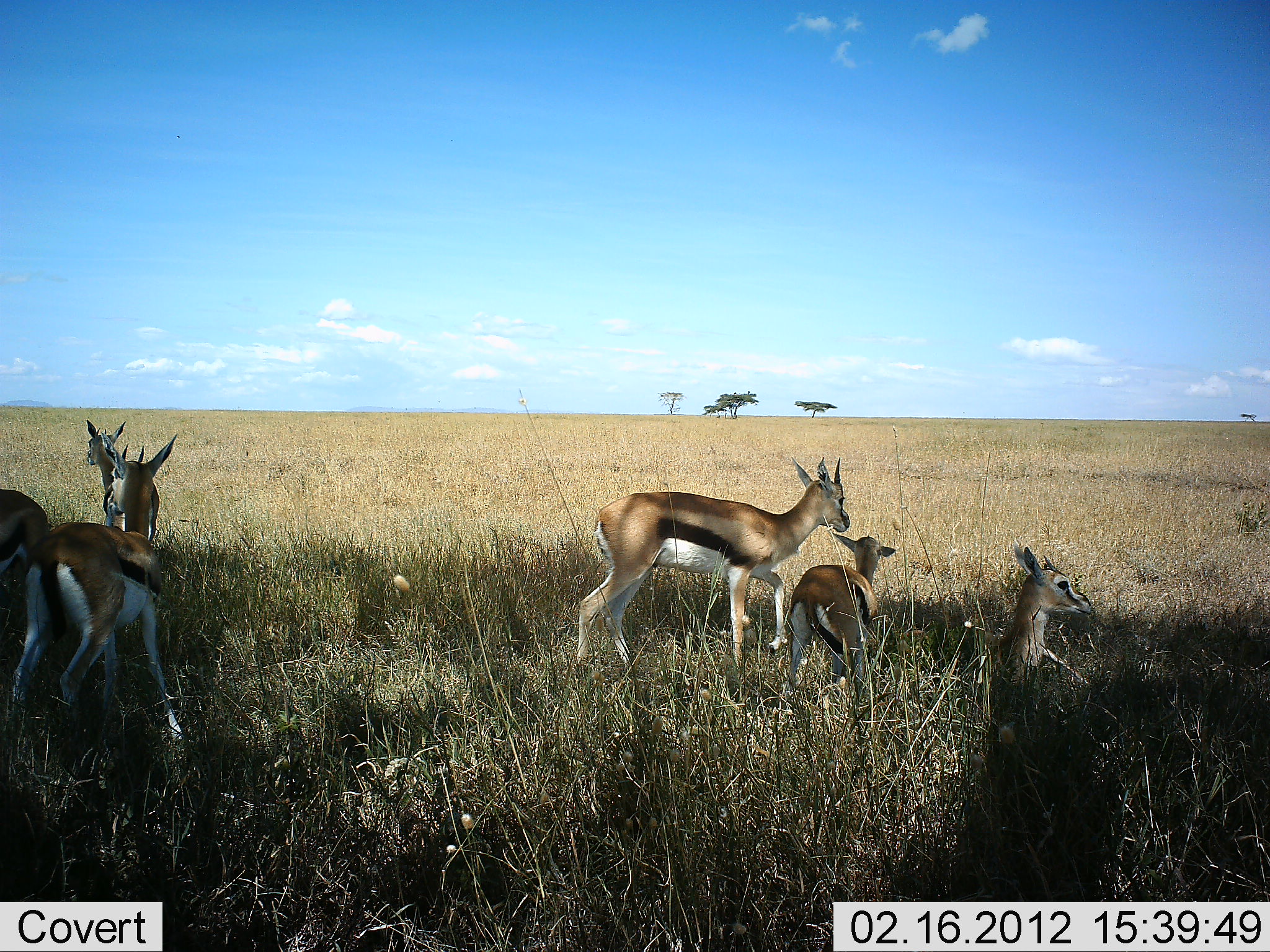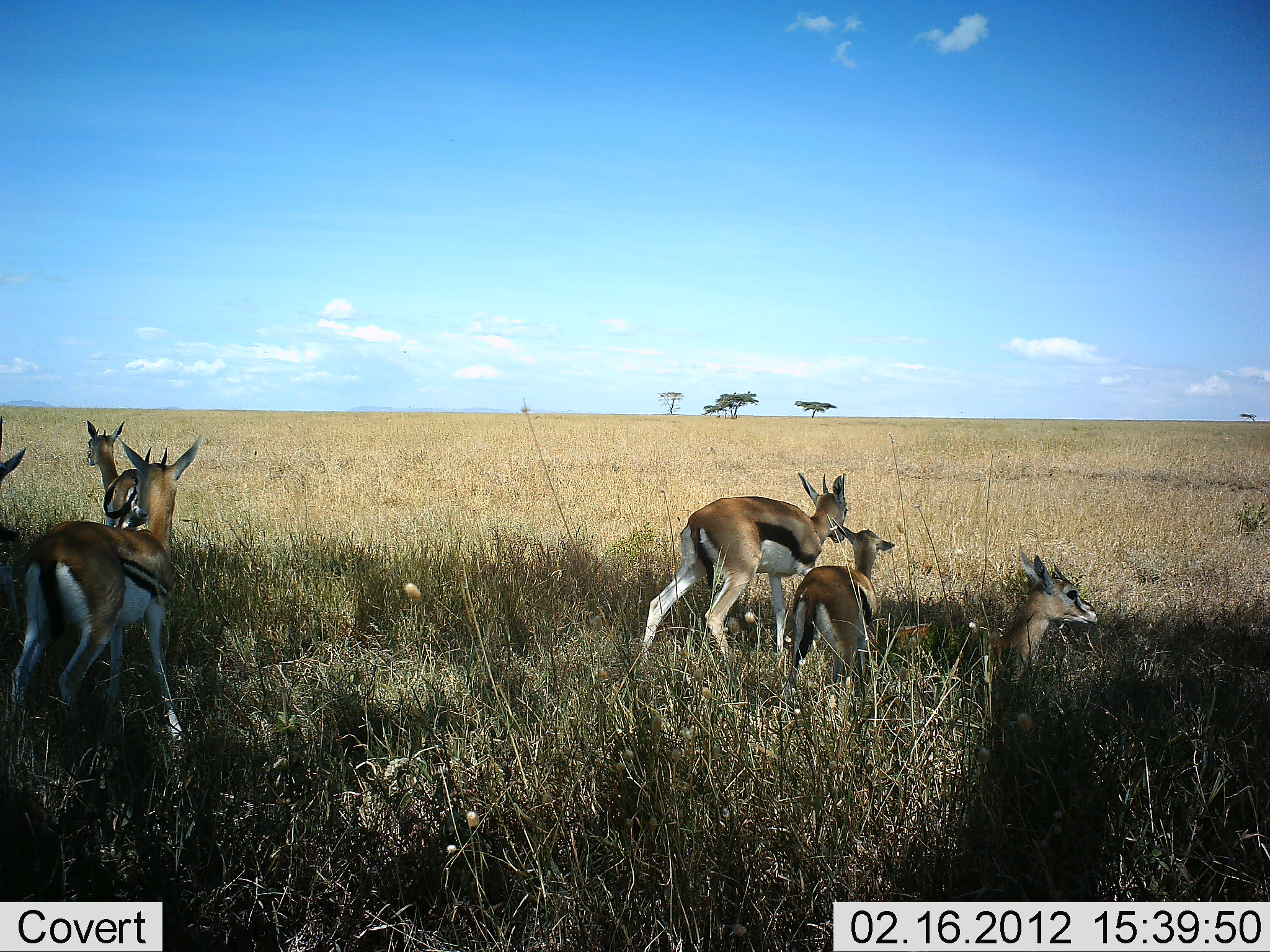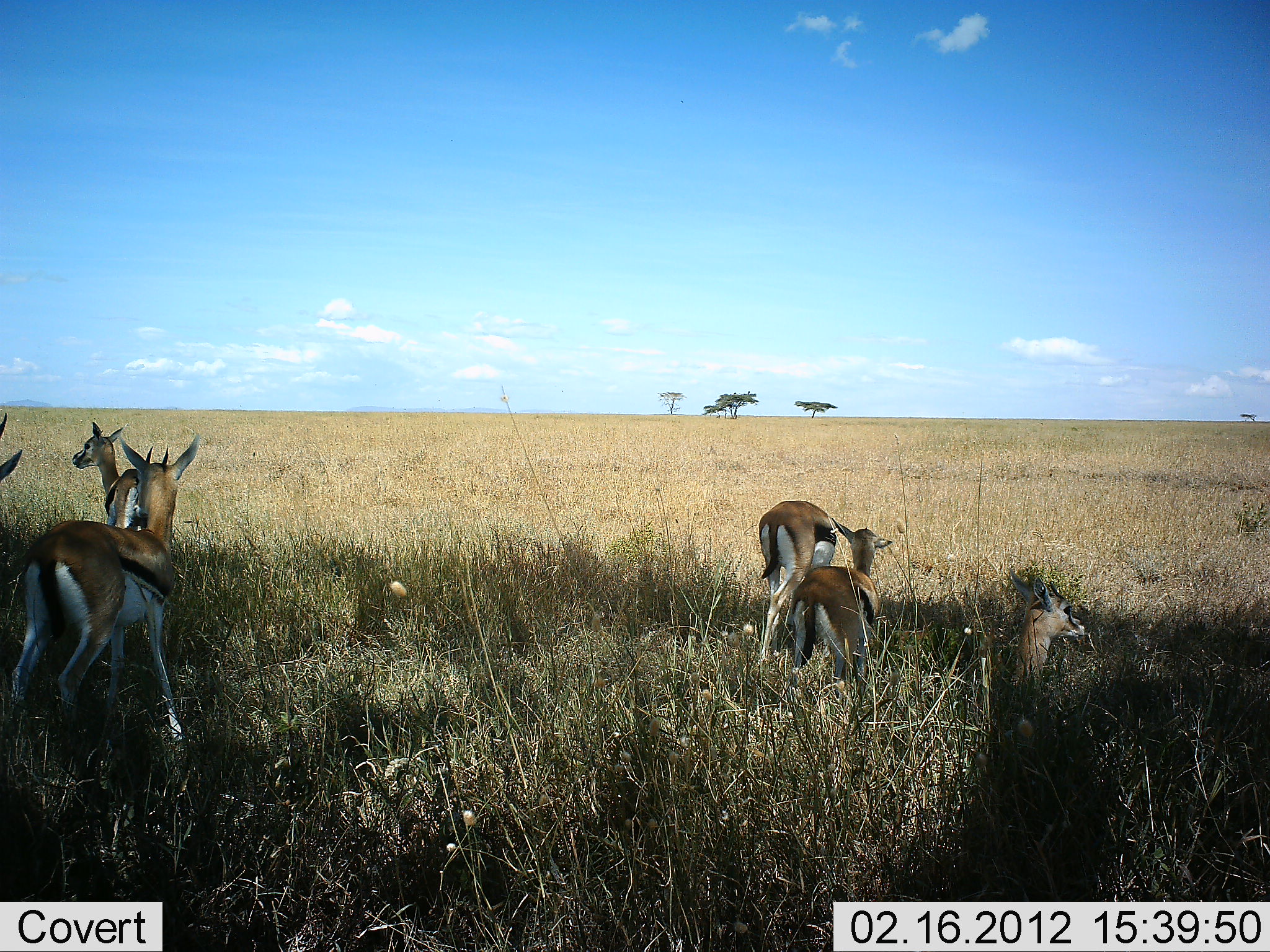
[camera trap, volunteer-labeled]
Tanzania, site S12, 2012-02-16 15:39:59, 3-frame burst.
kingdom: Animalia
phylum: Chordata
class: Mammalia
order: Artiodactyla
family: Bovidae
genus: Eudorcas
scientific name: Eudorcas thomsonii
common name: thomson's gazelle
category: gazellethomsons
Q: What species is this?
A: Gazellethomsons (thomson's gazelle) (Eudorcas thomsonii).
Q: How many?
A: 6.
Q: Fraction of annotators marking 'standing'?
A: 56%.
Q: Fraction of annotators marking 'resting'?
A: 56%.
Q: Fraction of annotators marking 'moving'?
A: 33%.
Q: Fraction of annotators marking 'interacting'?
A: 0%.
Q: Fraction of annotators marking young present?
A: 11%.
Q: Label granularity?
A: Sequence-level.